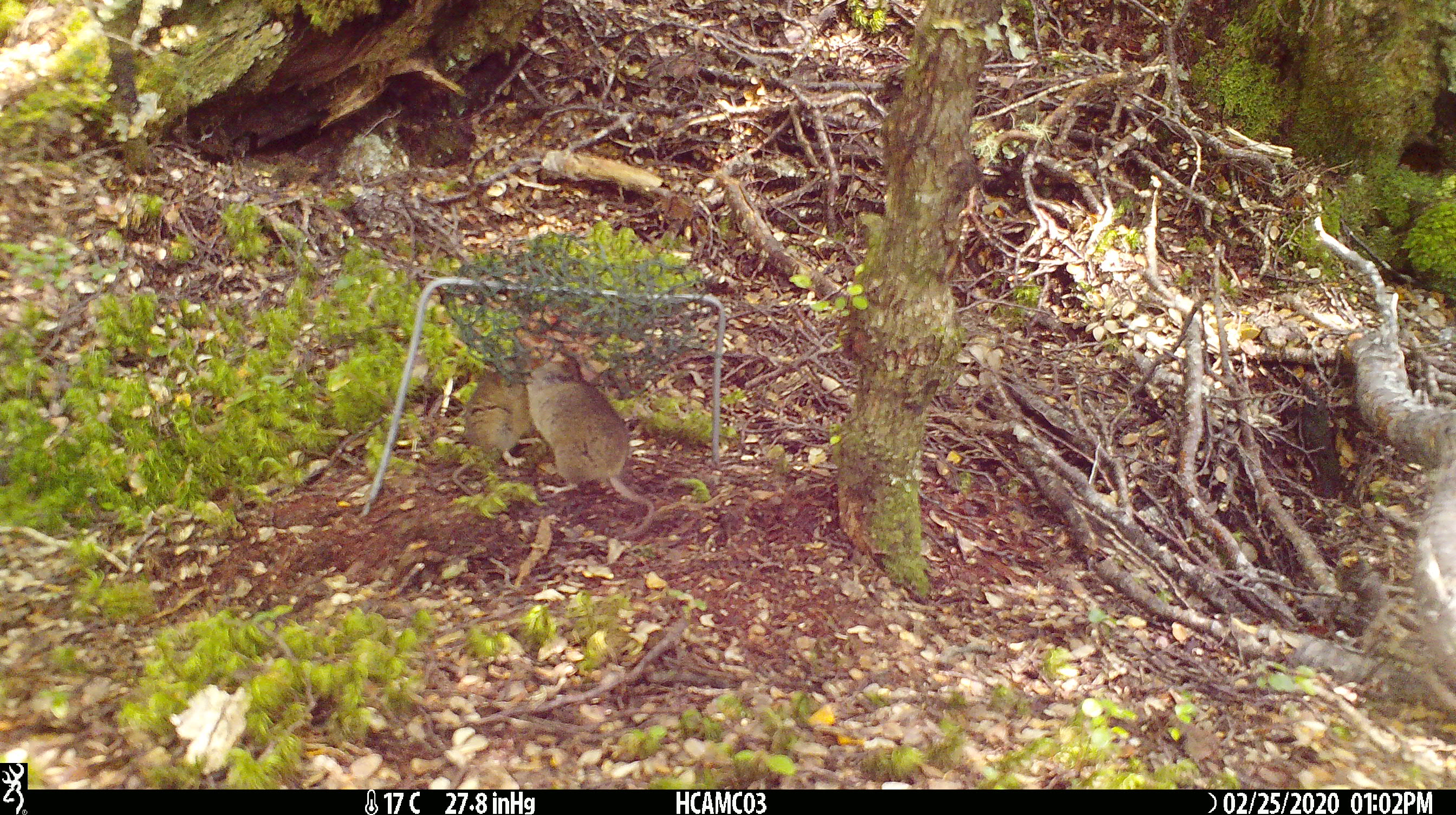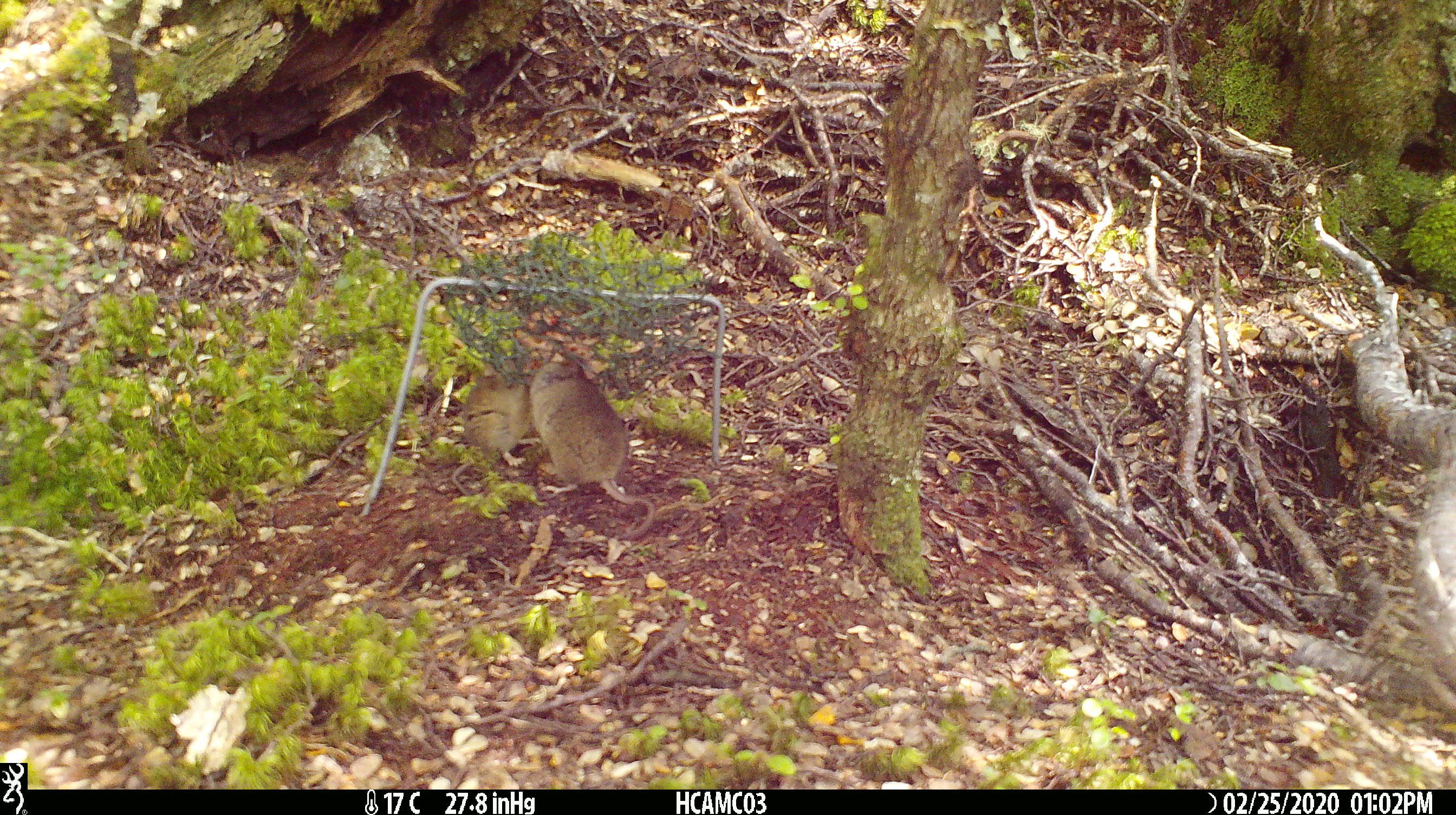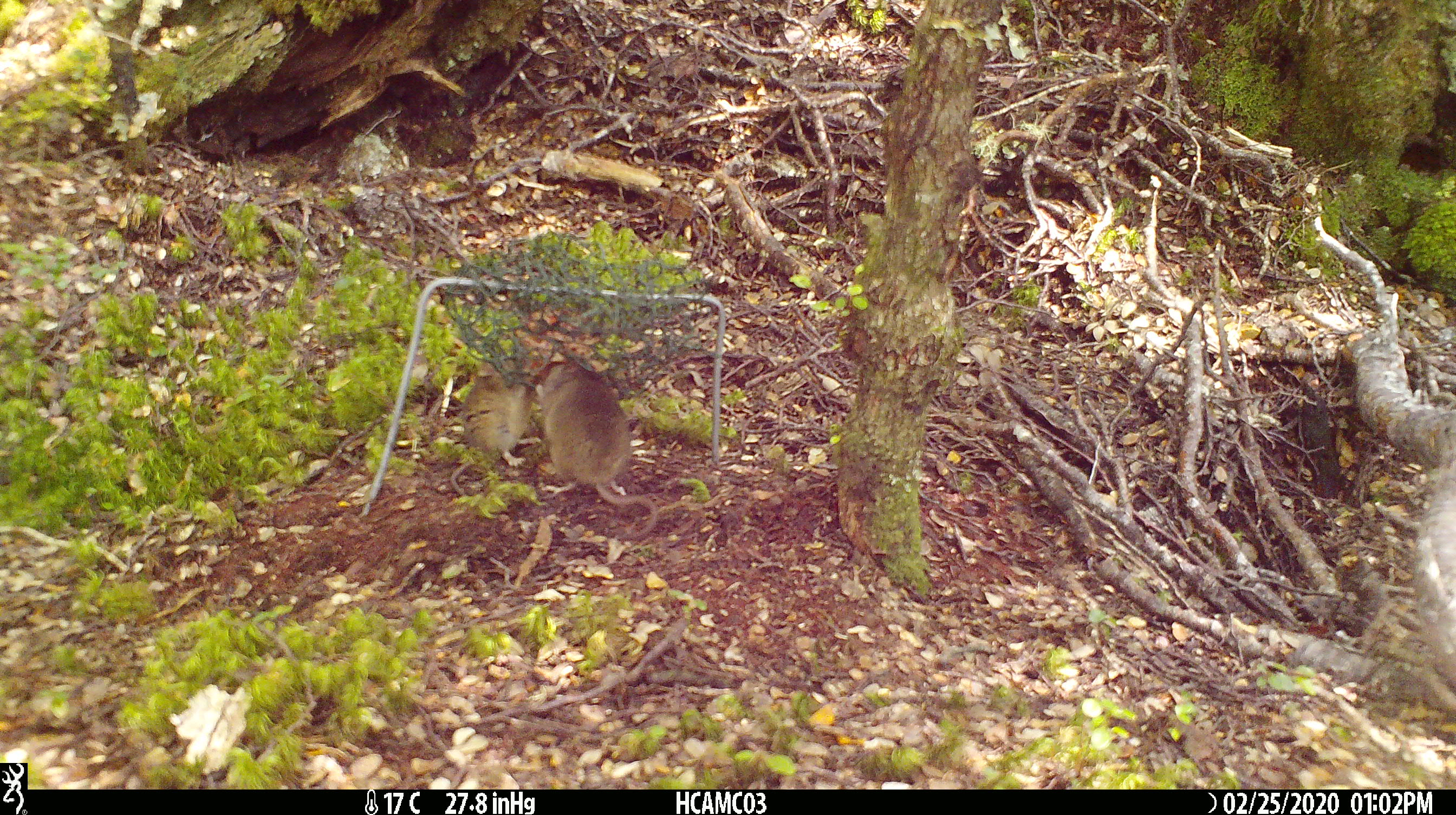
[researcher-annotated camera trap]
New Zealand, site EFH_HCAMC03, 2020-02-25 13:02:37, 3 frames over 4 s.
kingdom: Animalia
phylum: Chordata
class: Mammalia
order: Rodentia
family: Muridae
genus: Mus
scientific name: Mus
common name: mouse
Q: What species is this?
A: Mouse (Mus).